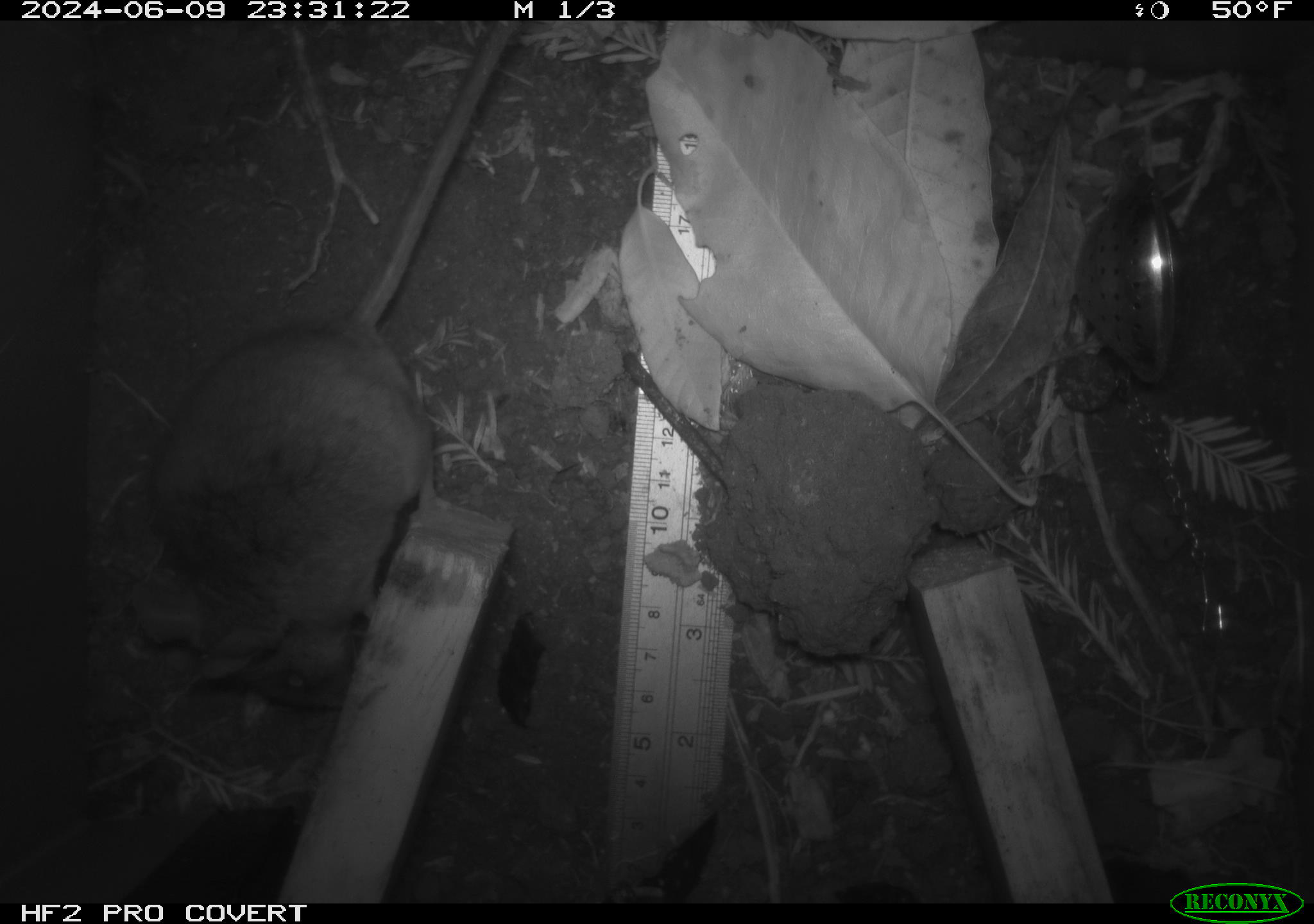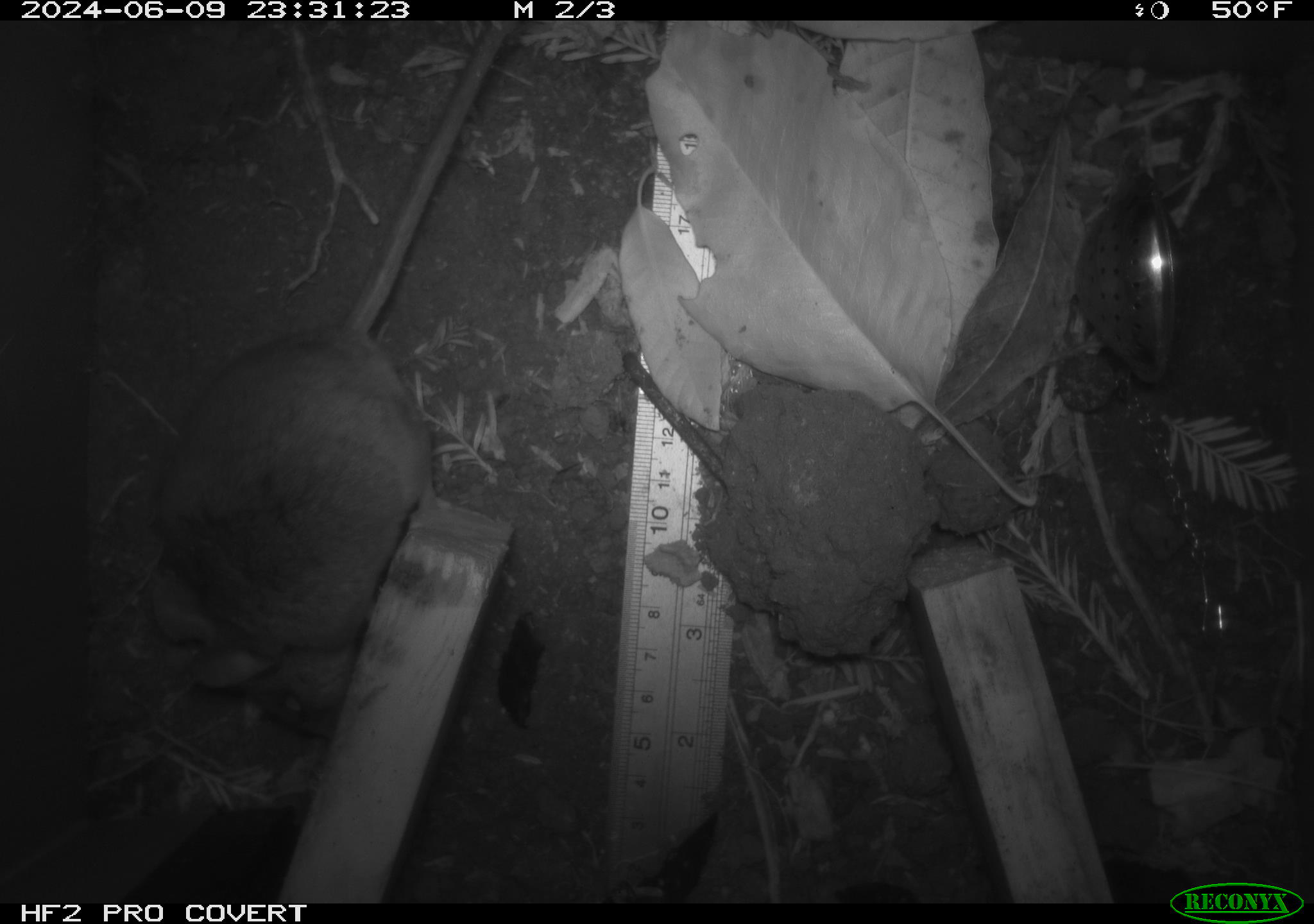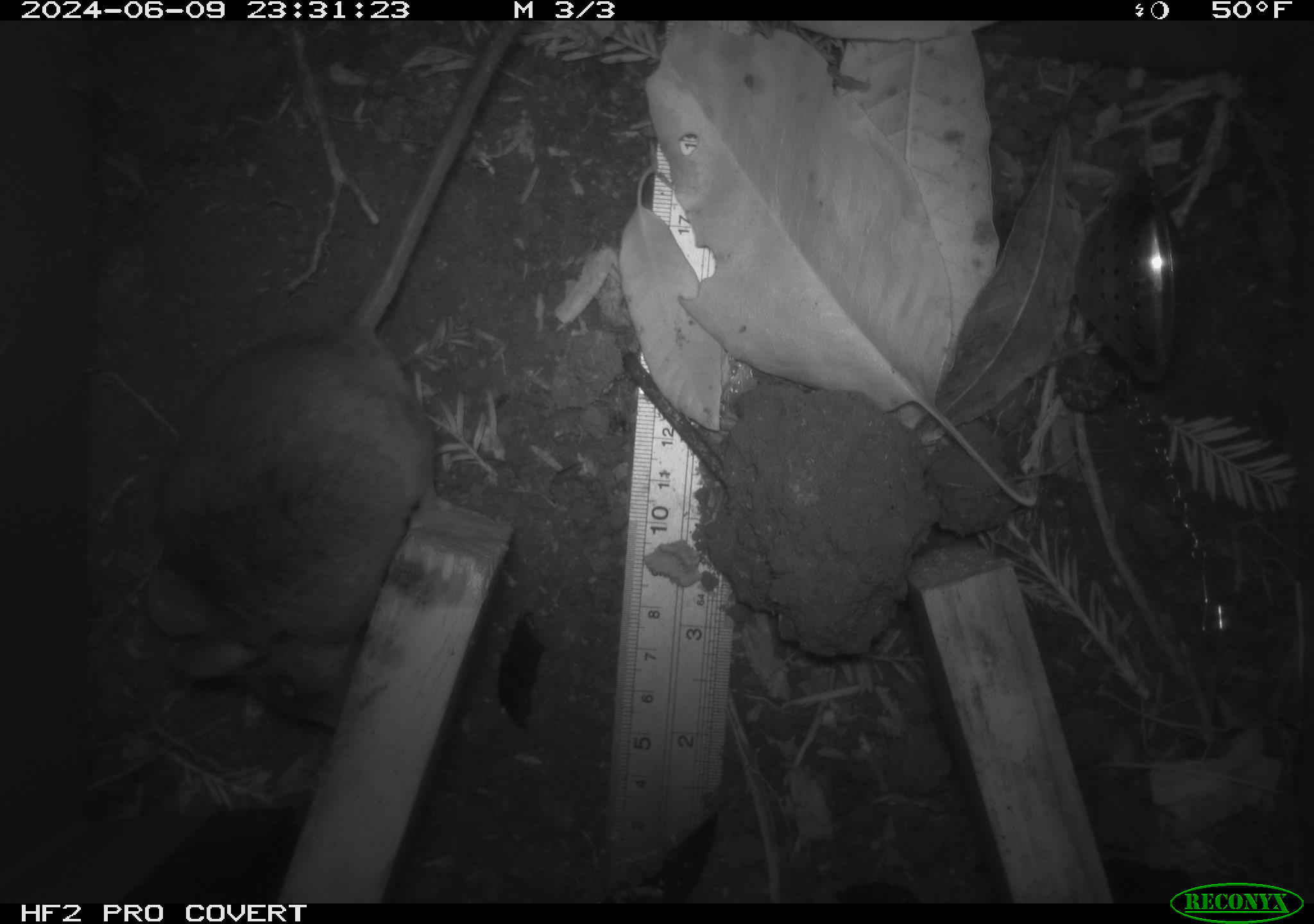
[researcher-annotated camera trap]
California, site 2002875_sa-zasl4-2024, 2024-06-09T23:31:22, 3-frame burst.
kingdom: Animalia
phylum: Chordata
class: Mammalia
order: Rodentia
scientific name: Rodentia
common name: rodent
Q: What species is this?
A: Rodent (Rodentia).